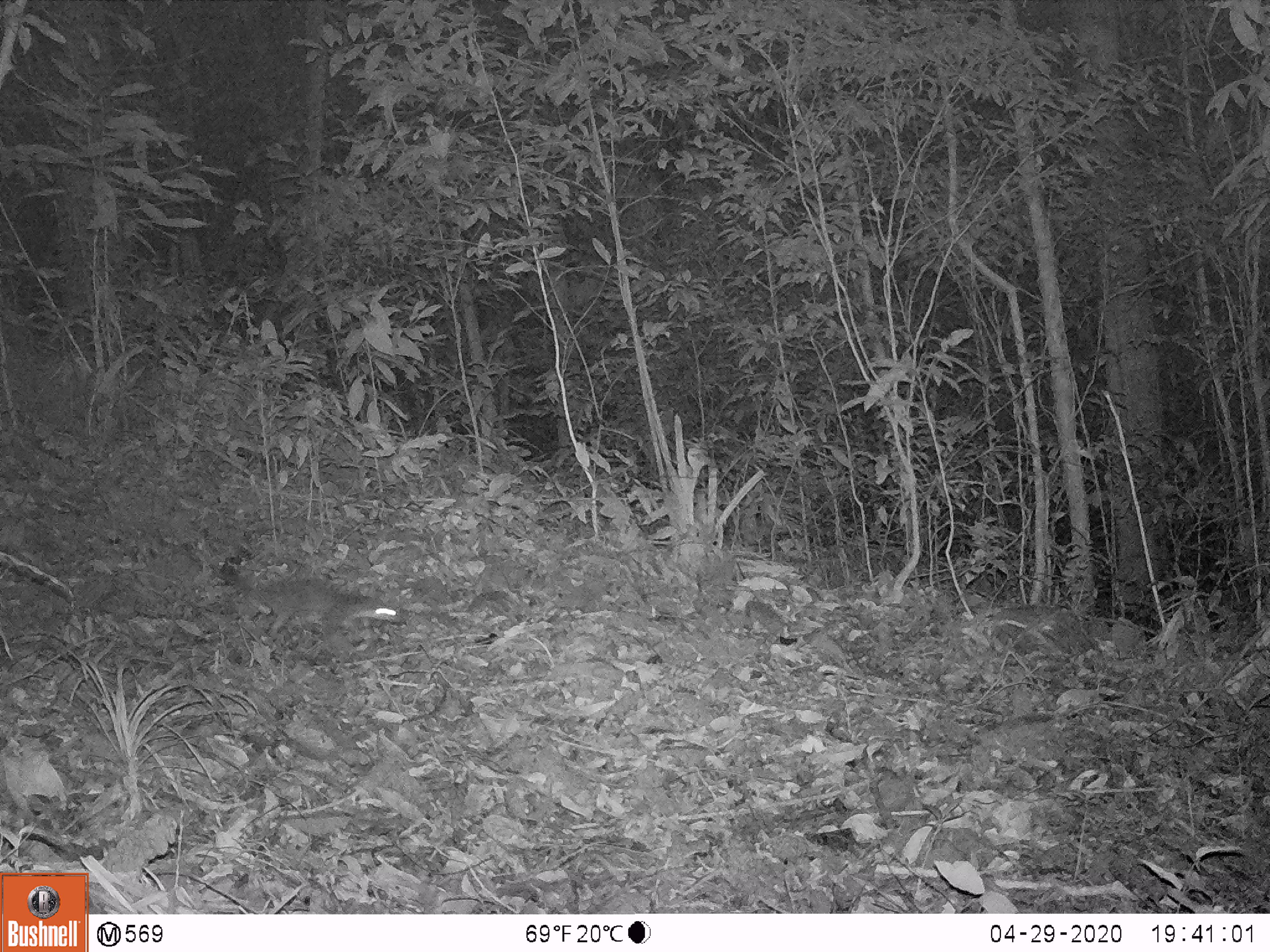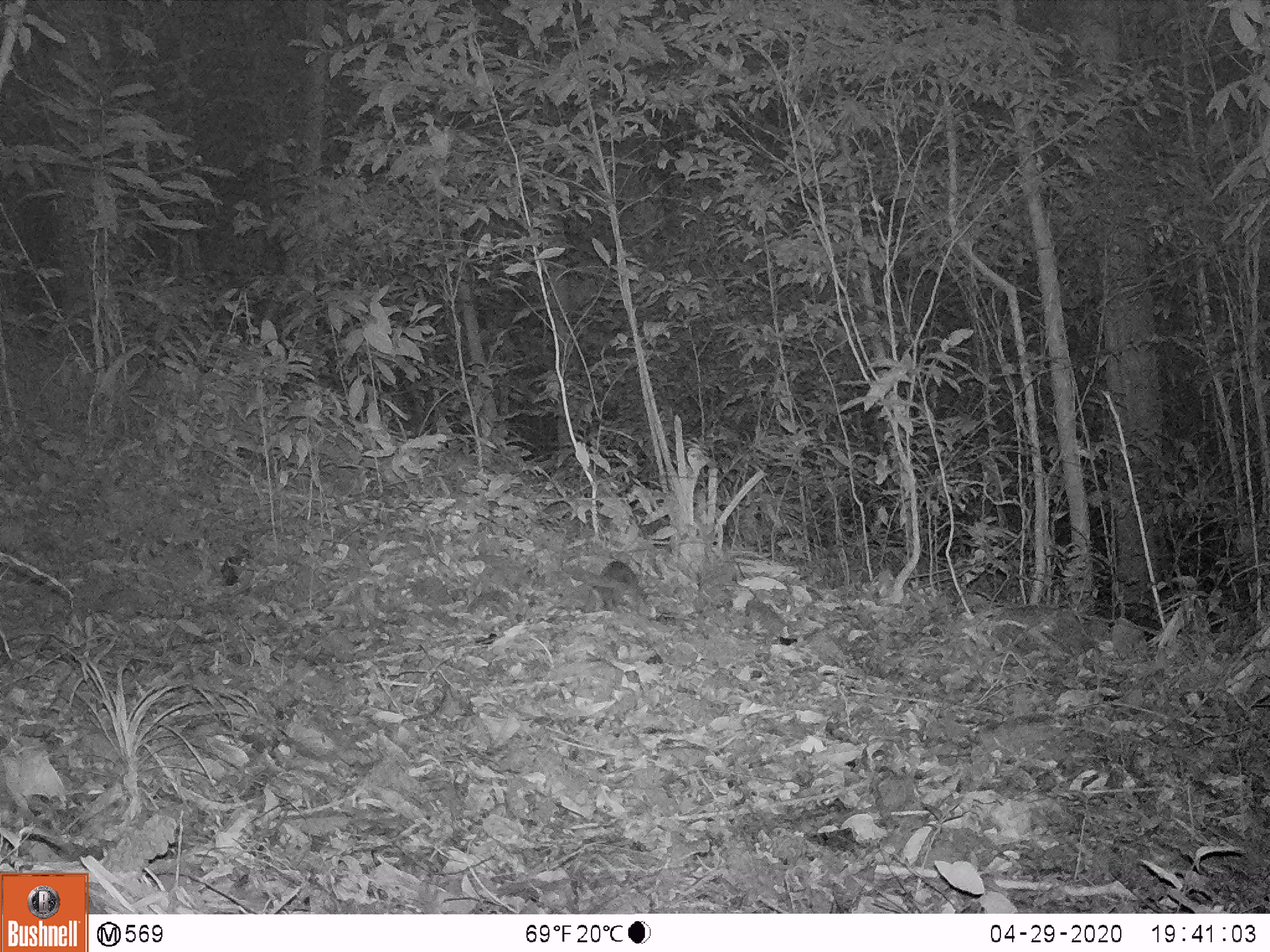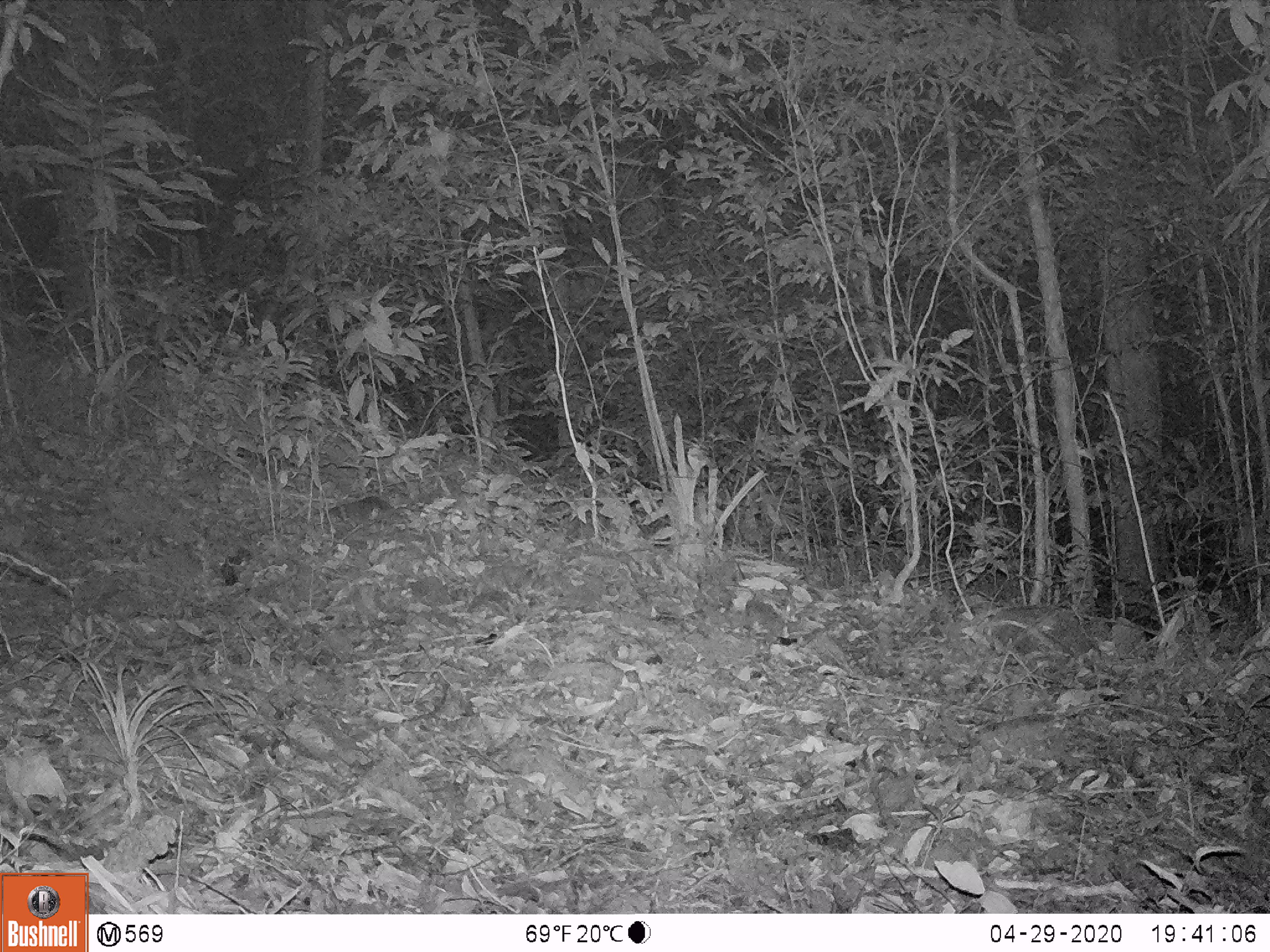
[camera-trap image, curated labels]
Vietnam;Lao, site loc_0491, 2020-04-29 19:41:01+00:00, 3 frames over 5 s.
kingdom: Animalia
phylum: Chordata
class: Mammalia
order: Carnivora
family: Mustelidae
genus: Melogale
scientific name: Melogale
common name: ferret badger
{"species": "ferret badger (Melogale)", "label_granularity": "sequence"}